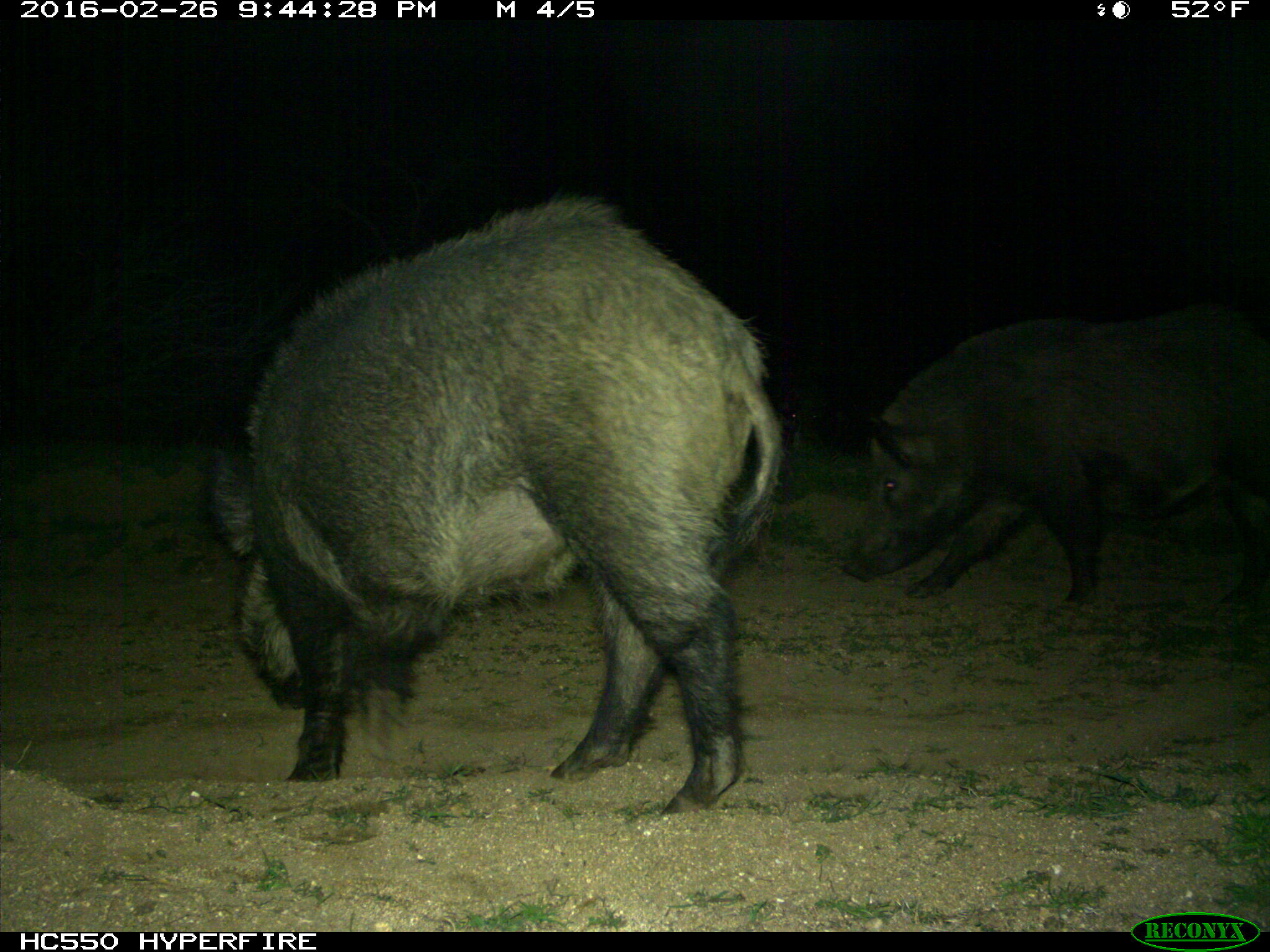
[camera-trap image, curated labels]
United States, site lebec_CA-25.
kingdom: Animalia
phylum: Chordata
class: Mammalia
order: Artiodactyla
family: Suidae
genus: Sus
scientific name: Sus scrofa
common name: wild boar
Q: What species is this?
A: Sus scrofa (wild boar).